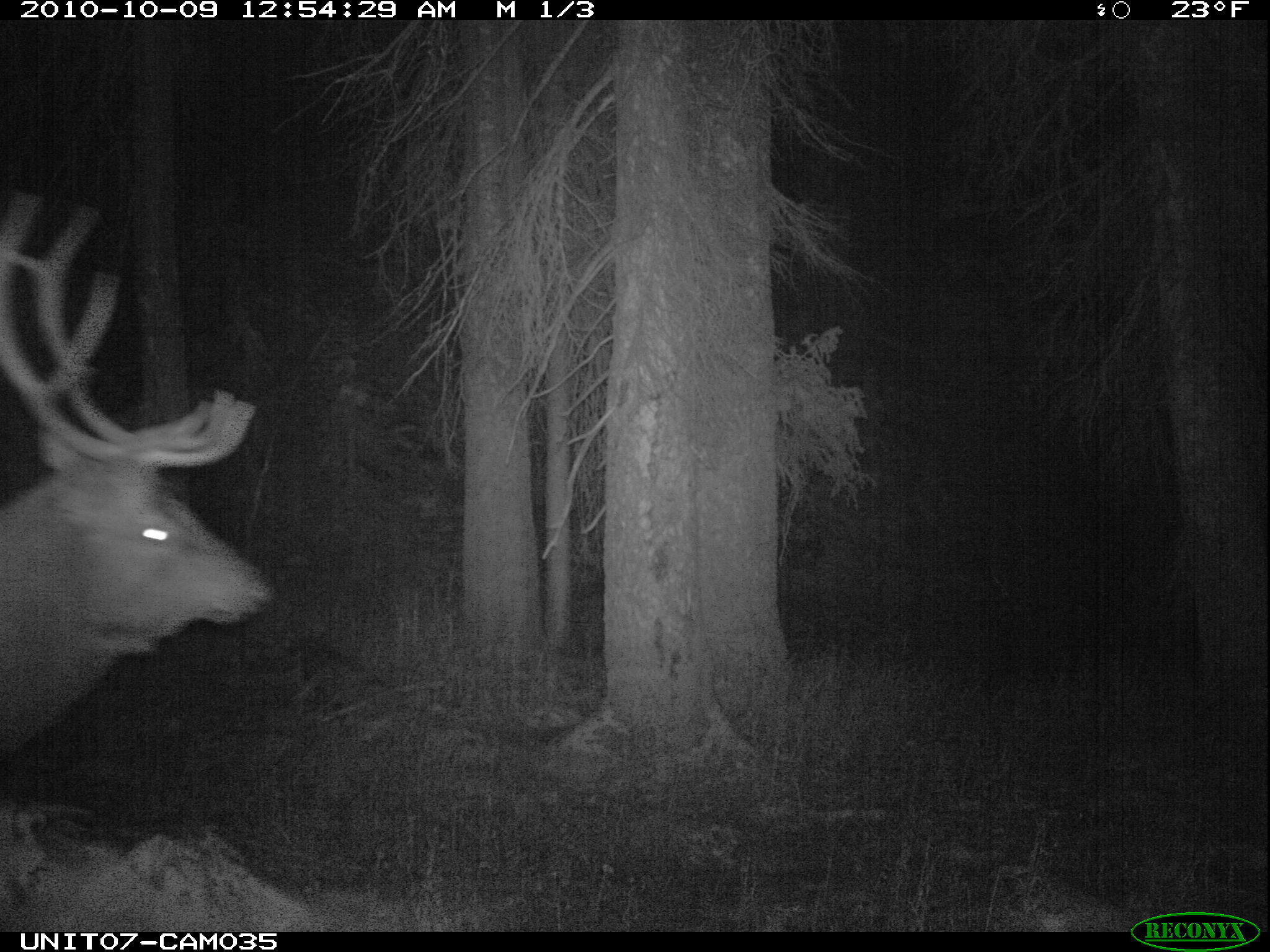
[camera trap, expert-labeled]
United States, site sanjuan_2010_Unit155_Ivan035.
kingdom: Animalia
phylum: Chordata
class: Mammalia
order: Artiodactyla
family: Cervidae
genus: Cervus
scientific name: Cervus elaphus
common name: red deer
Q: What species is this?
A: Cervus elaphus (red deer).